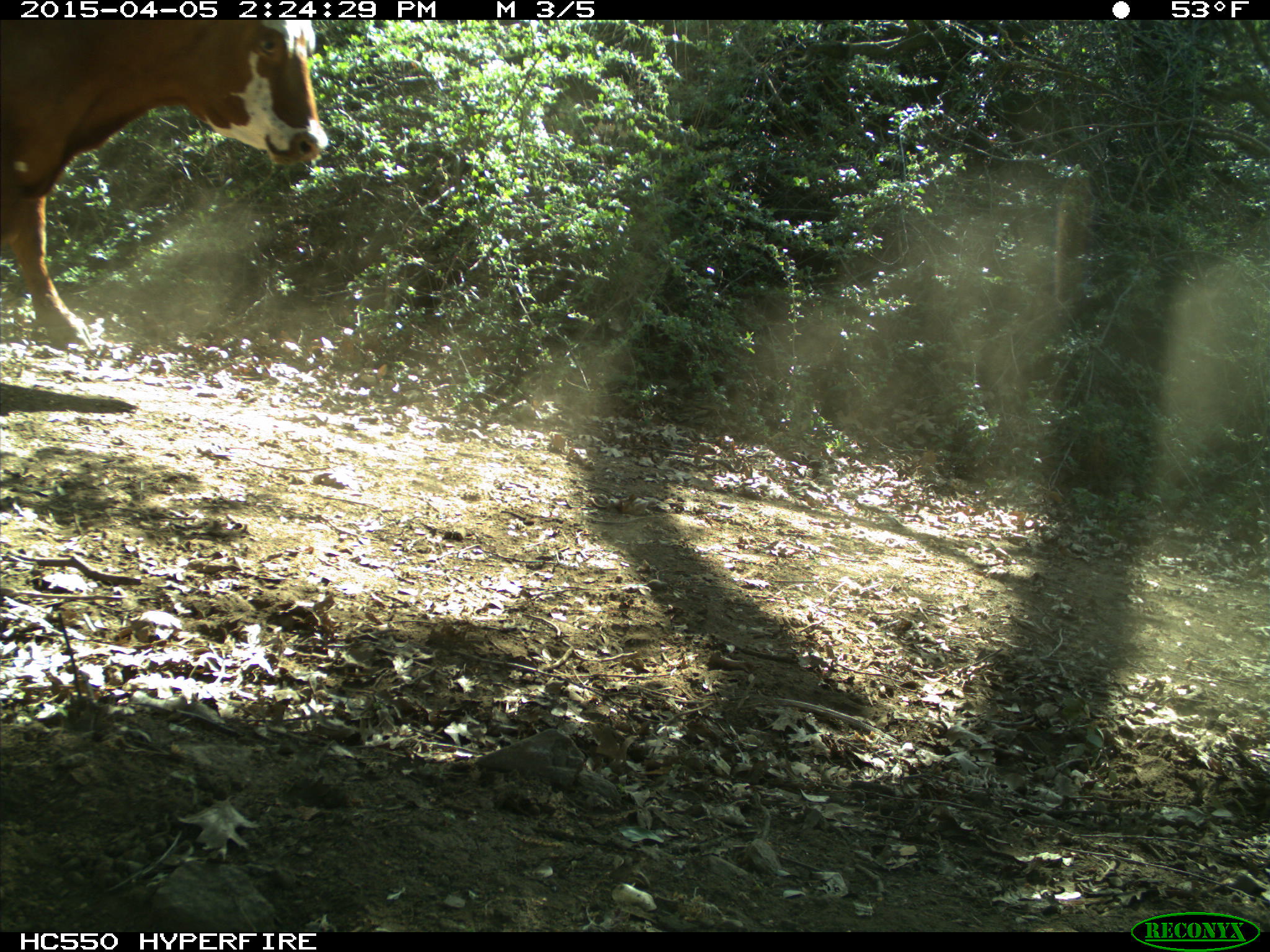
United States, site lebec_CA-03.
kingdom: Animalia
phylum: Chordata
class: Mammalia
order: Artiodactyla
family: Bovidae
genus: Bos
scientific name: Bos taurus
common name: domestic cow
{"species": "Bos taurus (domestic cow)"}